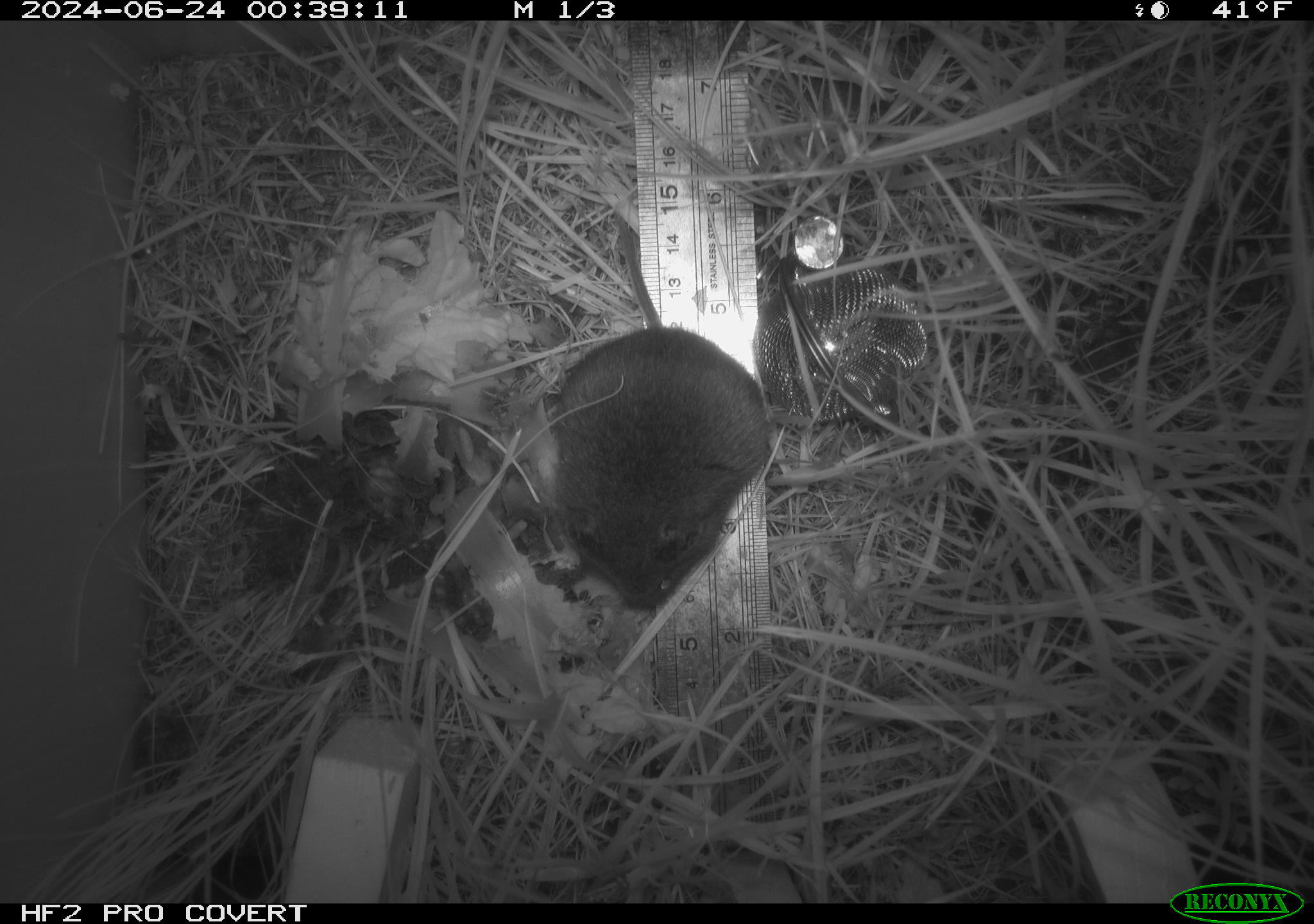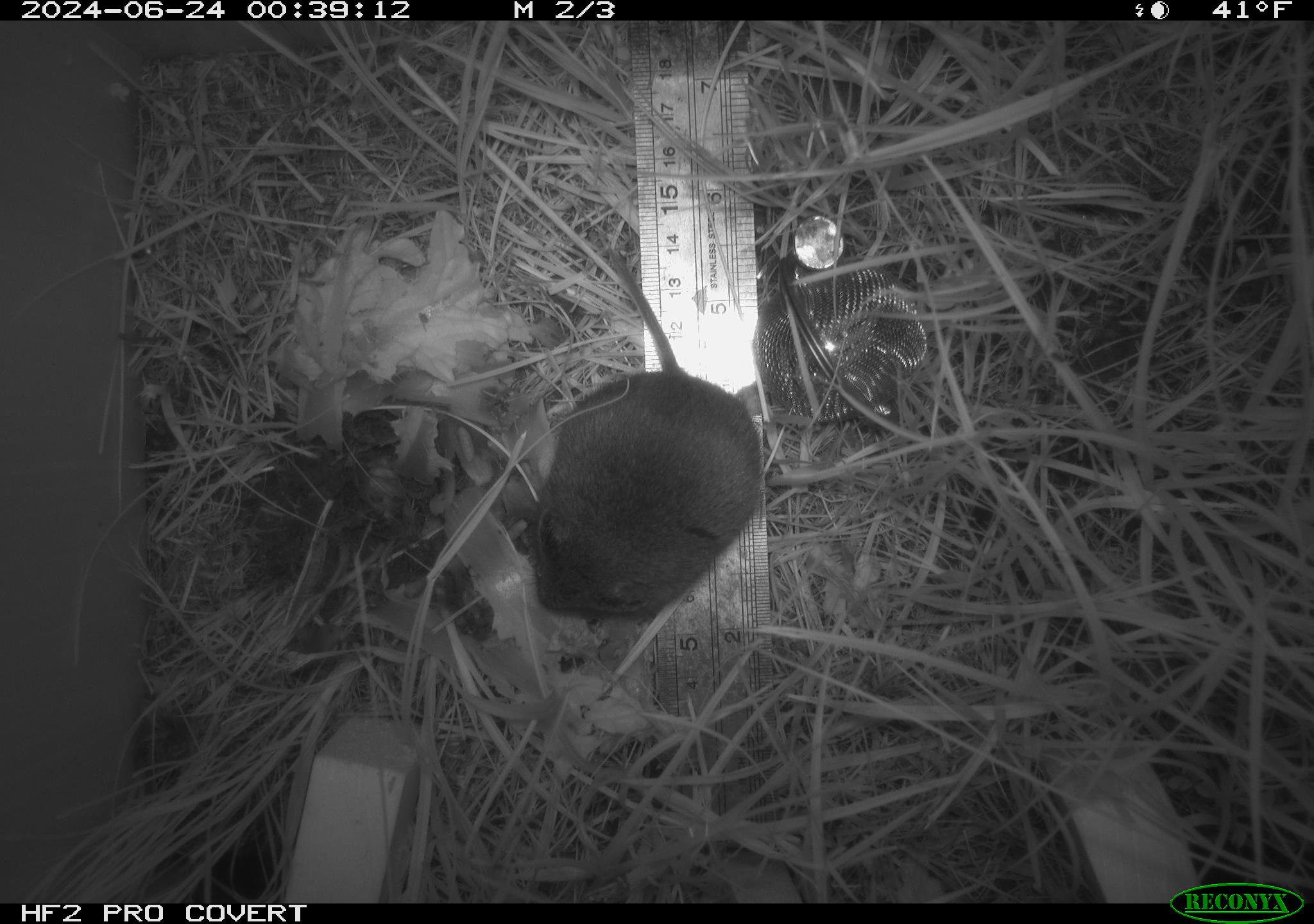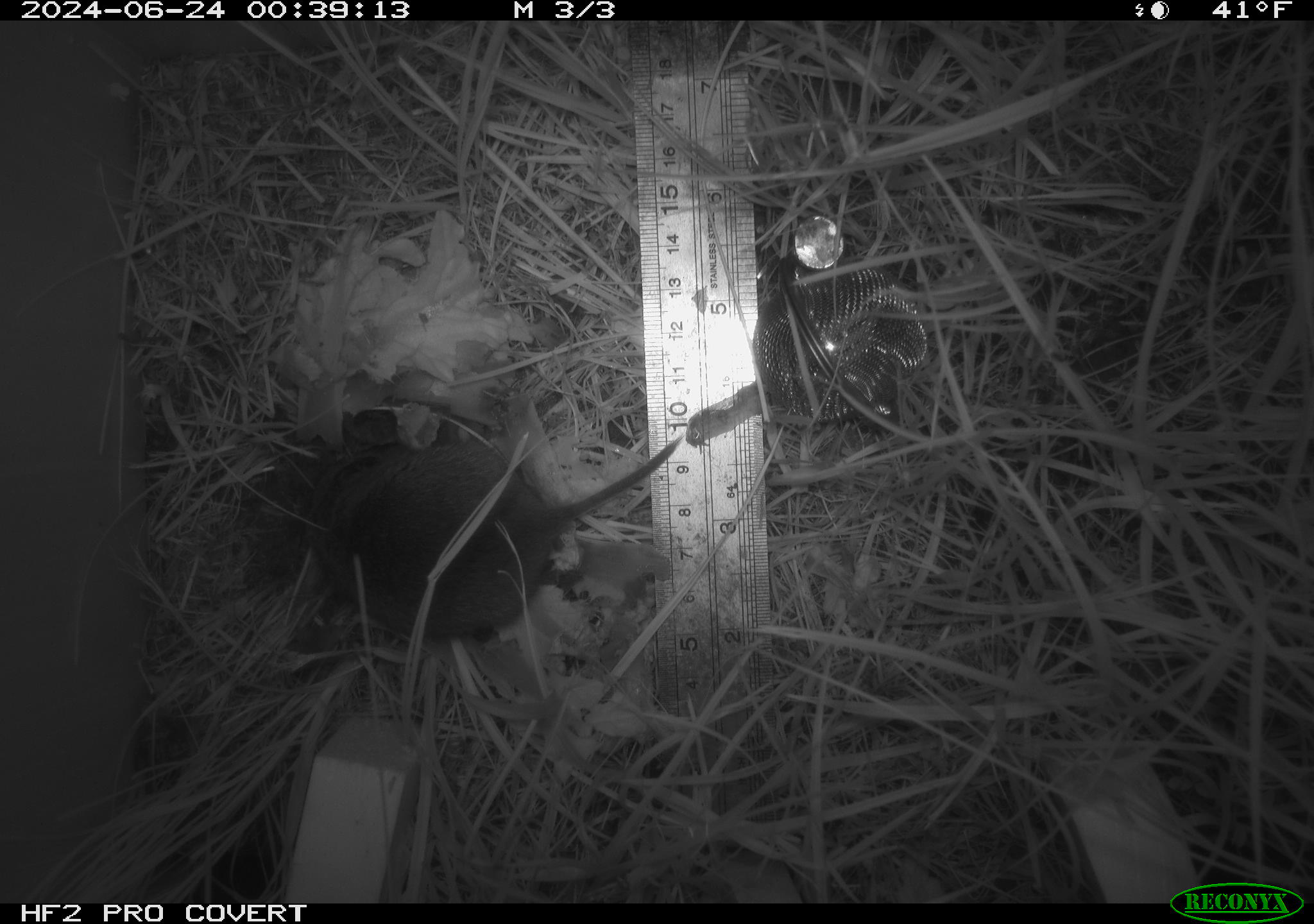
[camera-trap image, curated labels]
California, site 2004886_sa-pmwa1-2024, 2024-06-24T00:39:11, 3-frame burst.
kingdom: Animalia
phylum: Chordata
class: Mammalia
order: Rodentia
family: Cricetidae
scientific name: Arvicolinae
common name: voles, lemmings, and muskrats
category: arvicolinae subfamily